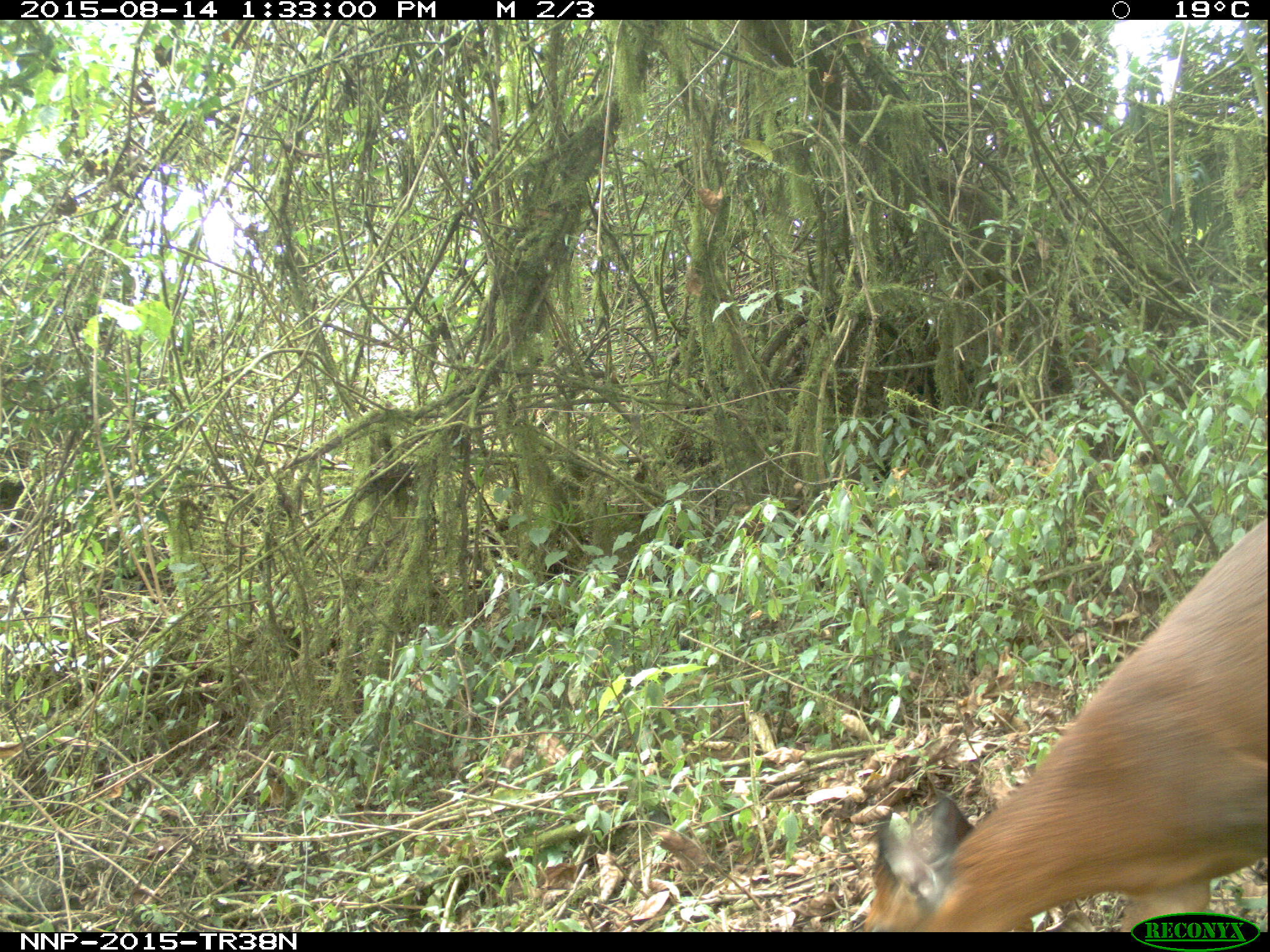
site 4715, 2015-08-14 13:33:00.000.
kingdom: Animalia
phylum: Chordata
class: Mammalia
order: Artiodactyla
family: Bovidae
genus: Cephalophus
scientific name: Cephalophus nigrifrons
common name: black-fronted duiker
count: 1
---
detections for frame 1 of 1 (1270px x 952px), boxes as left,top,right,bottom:
cephalophus nigrifrons: 861,518,1265,928